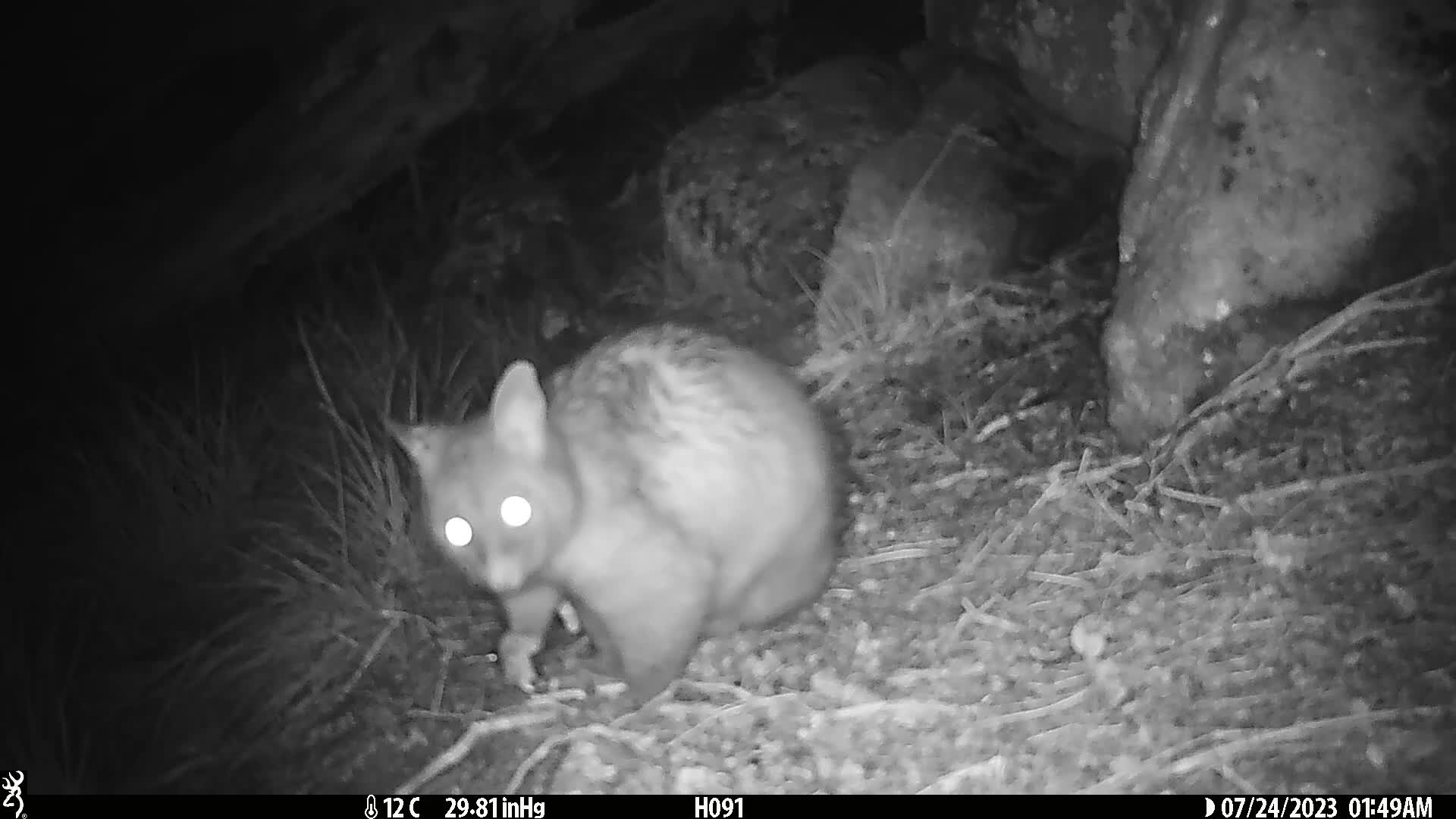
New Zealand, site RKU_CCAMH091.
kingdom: Animalia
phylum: Chordata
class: Mammalia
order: Diprotodontia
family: Phalangeridae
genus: Trichosurus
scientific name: Trichosurus vulpecula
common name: common brushtail possum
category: possum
Possum (common brushtail possum) (Trichosurus vulpecula).